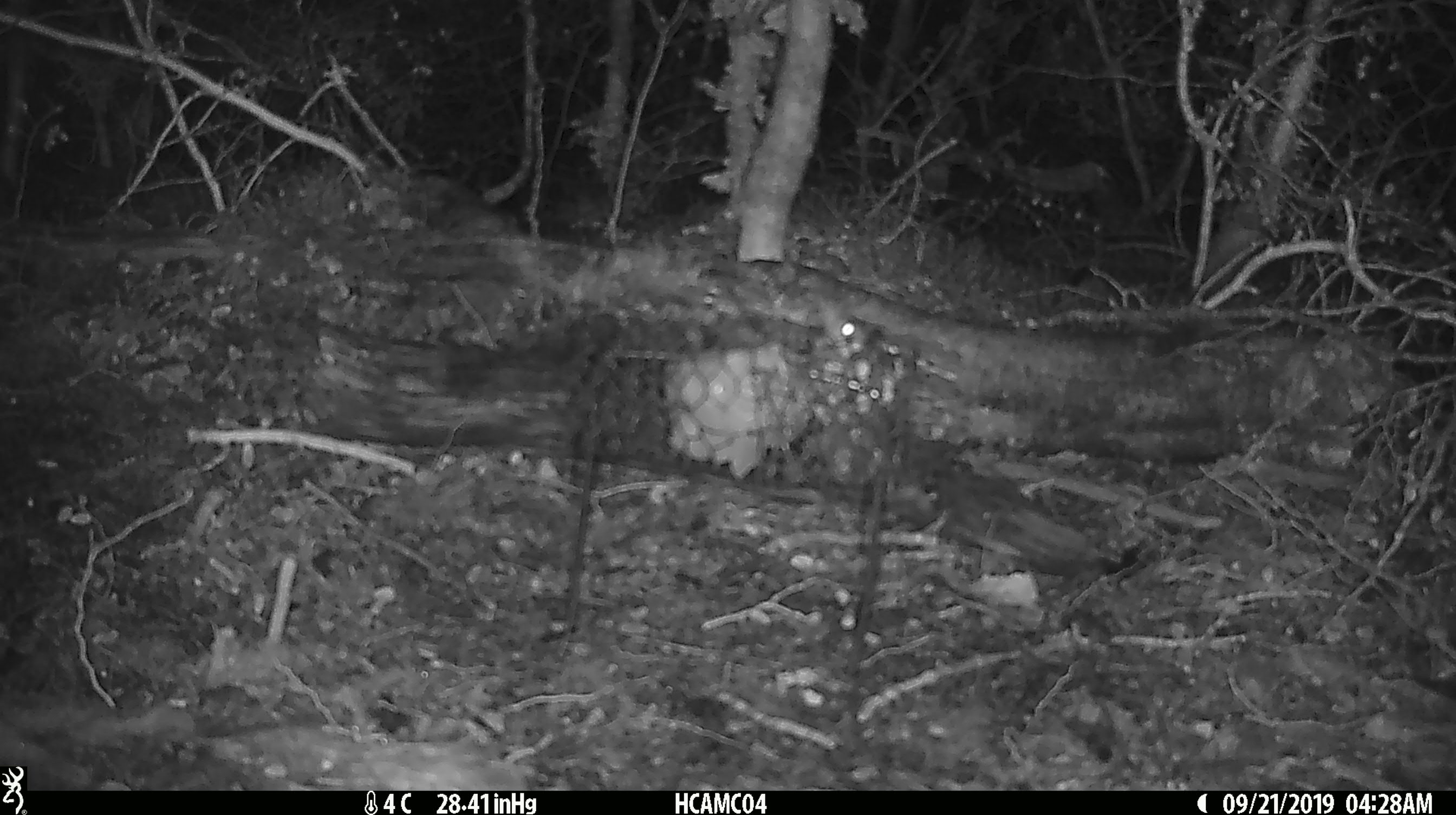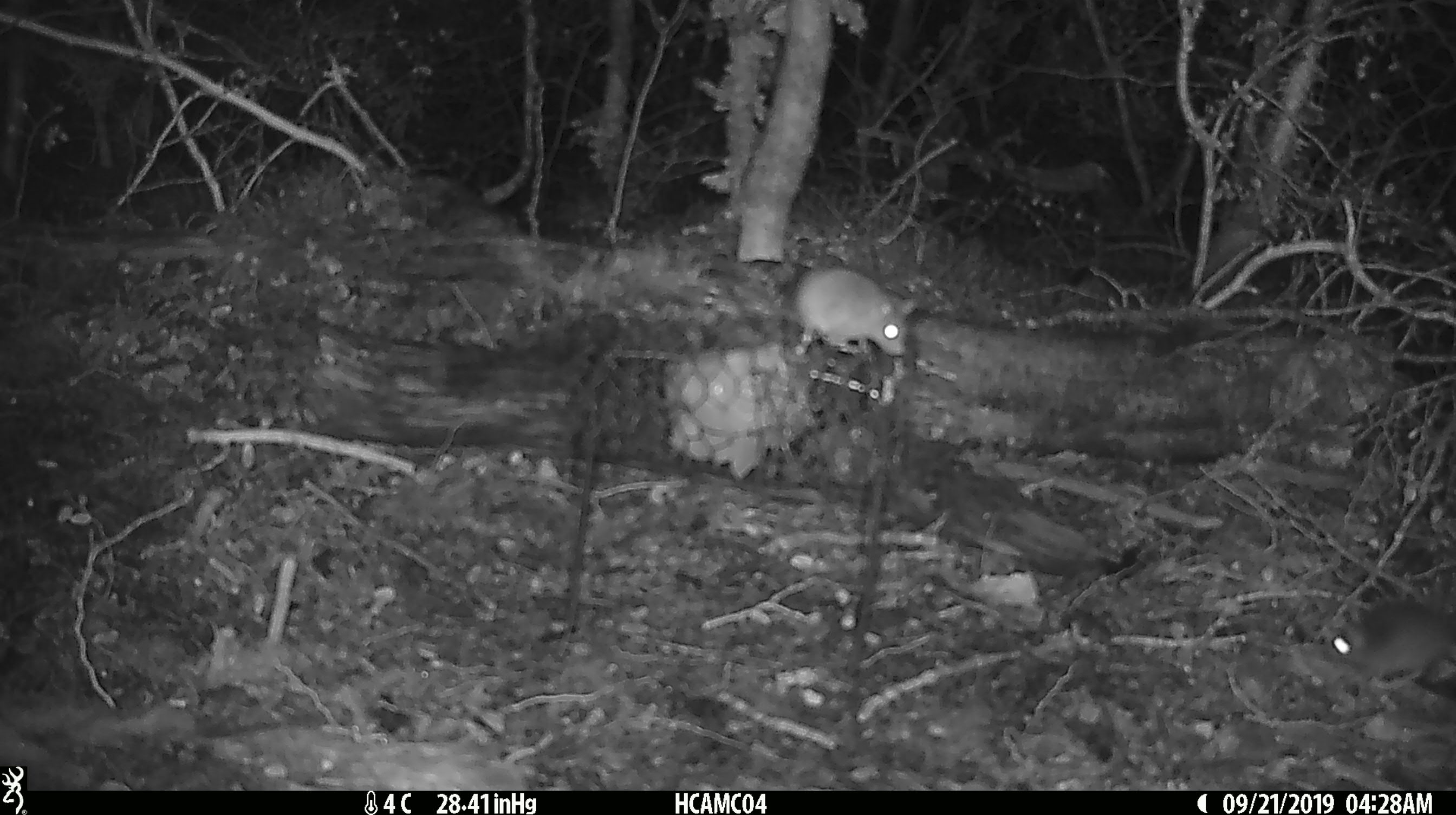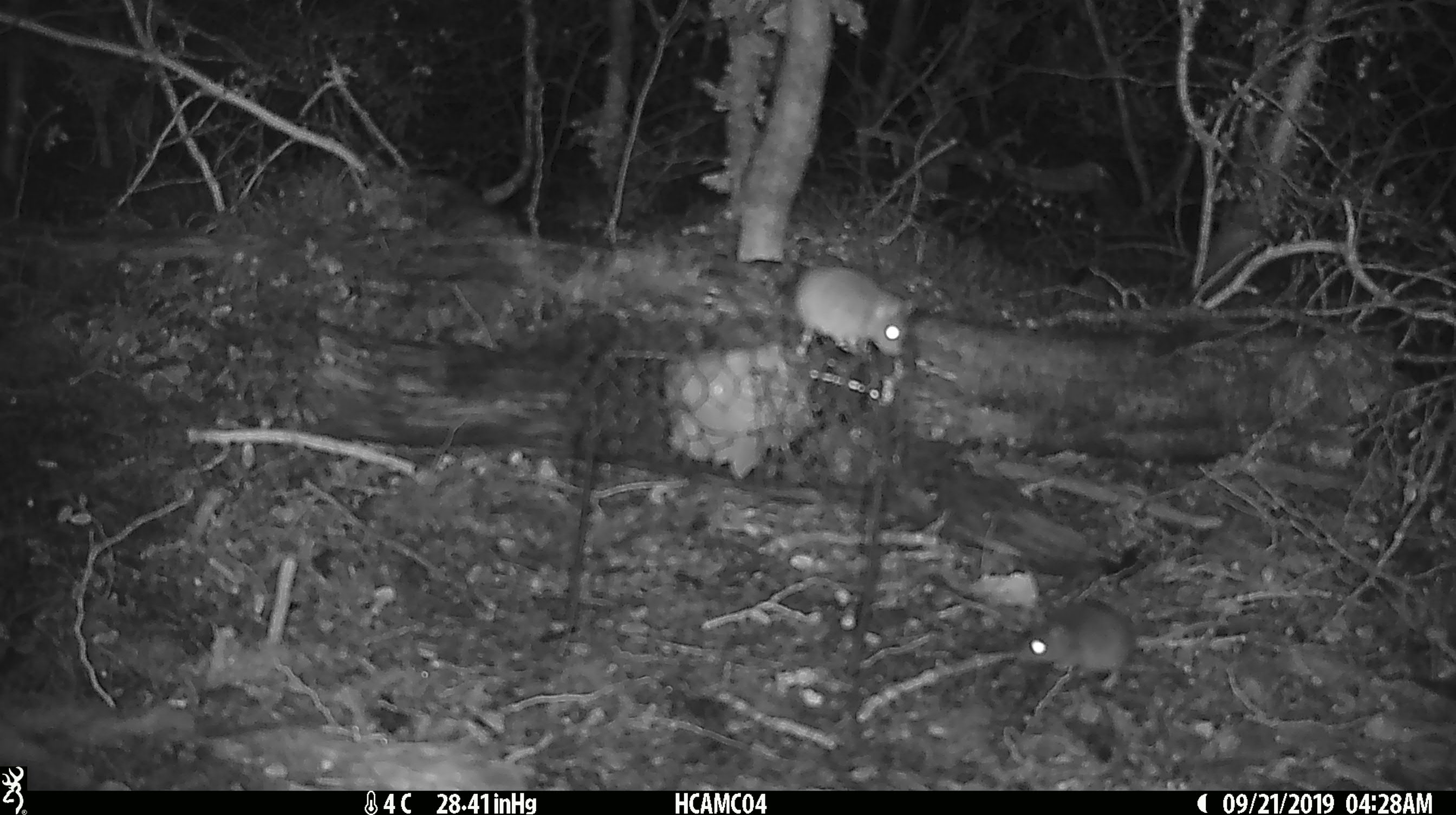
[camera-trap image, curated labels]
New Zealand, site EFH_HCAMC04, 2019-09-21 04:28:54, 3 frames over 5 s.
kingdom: Animalia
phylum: Chordata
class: Mammalia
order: Rodentia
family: Muridae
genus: Mus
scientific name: Mus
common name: mouse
Mouse (Mus).